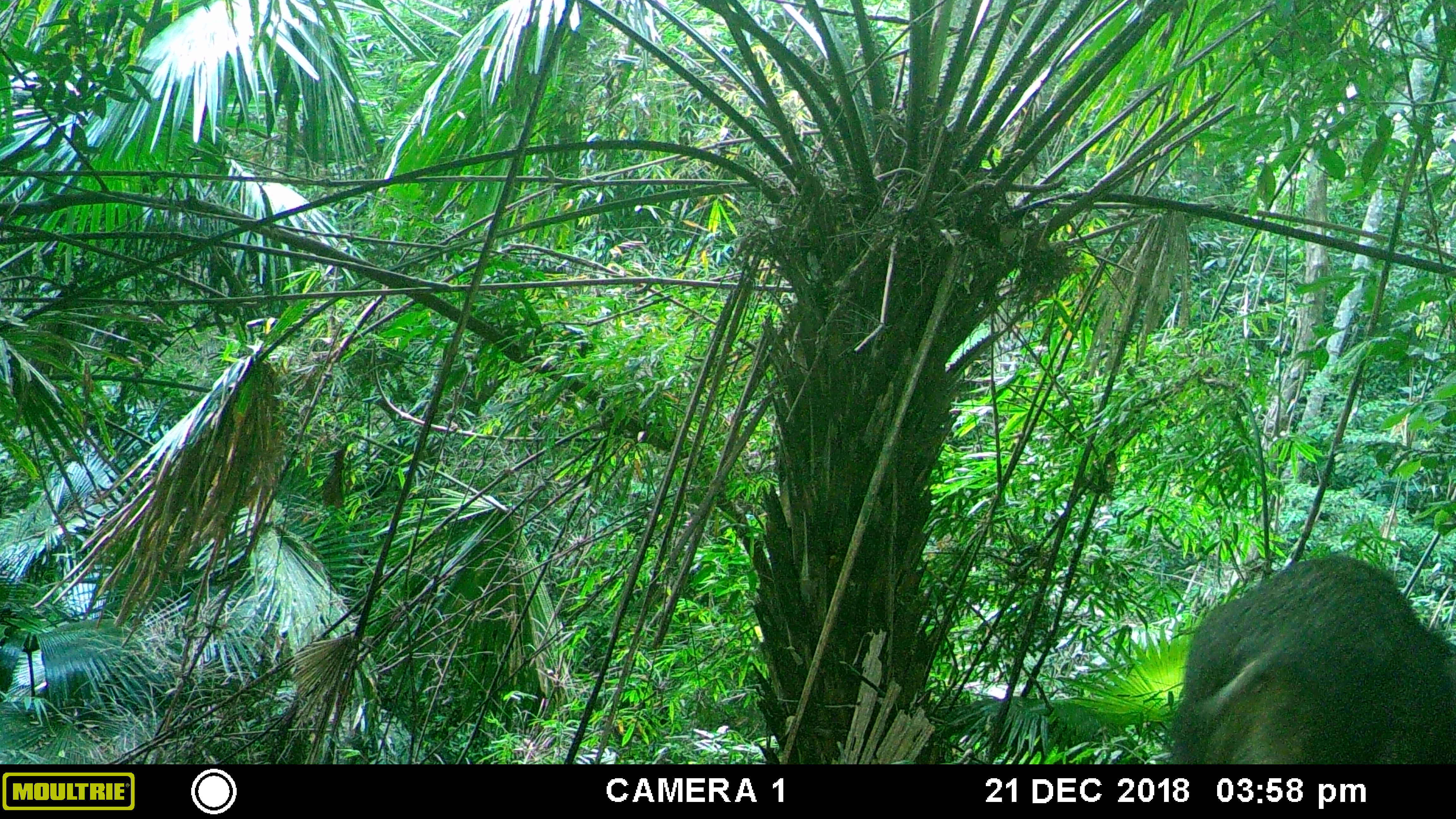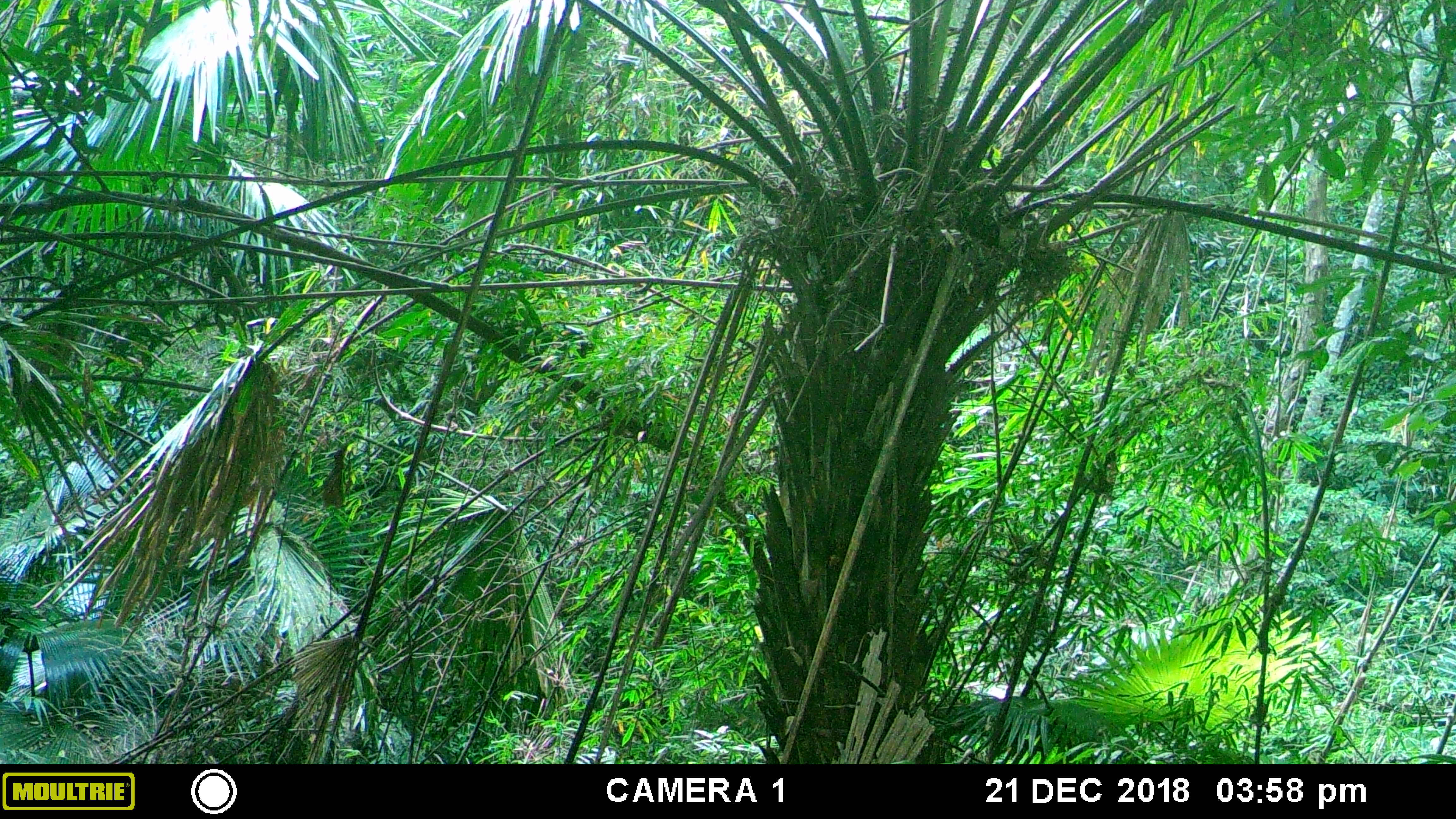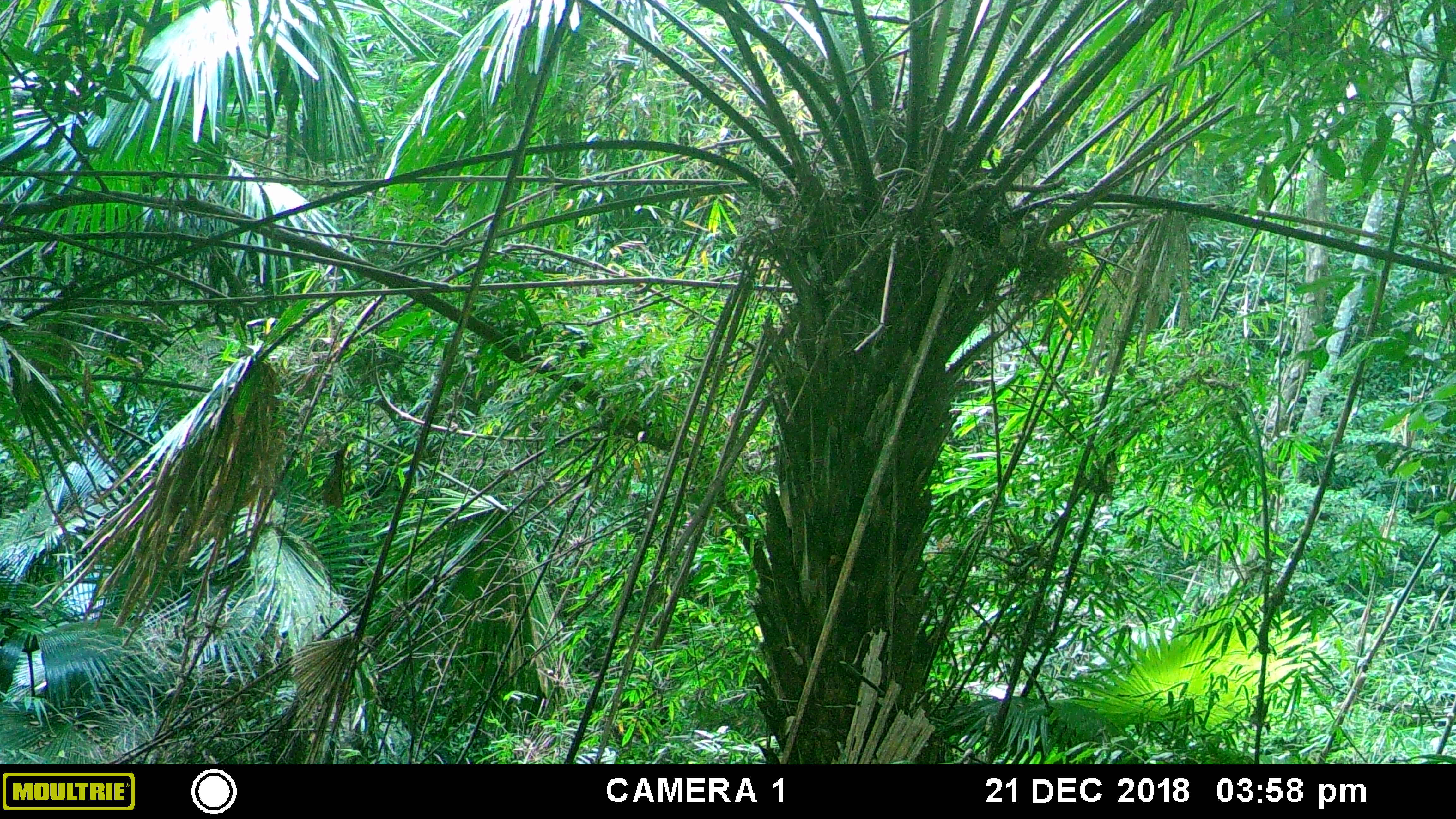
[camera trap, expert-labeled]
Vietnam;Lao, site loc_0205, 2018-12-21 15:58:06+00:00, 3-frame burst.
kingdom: Animalia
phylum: Chordata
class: Mammalia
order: Artiodactyla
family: Suidae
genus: Sus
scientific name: Sus scrofa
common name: eurasian wild pig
Eurasian wild pig (Sus scrofa). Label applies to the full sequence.